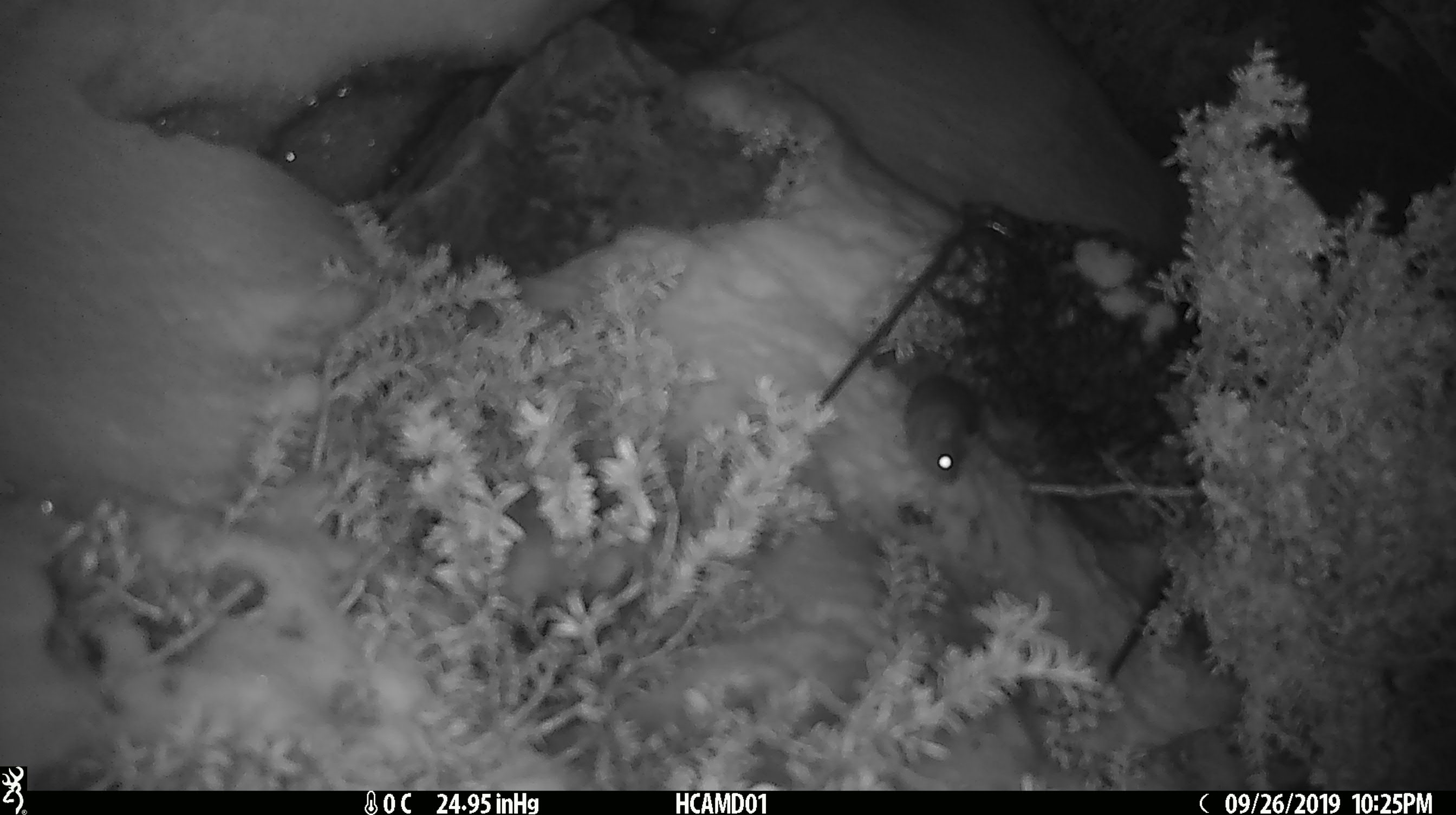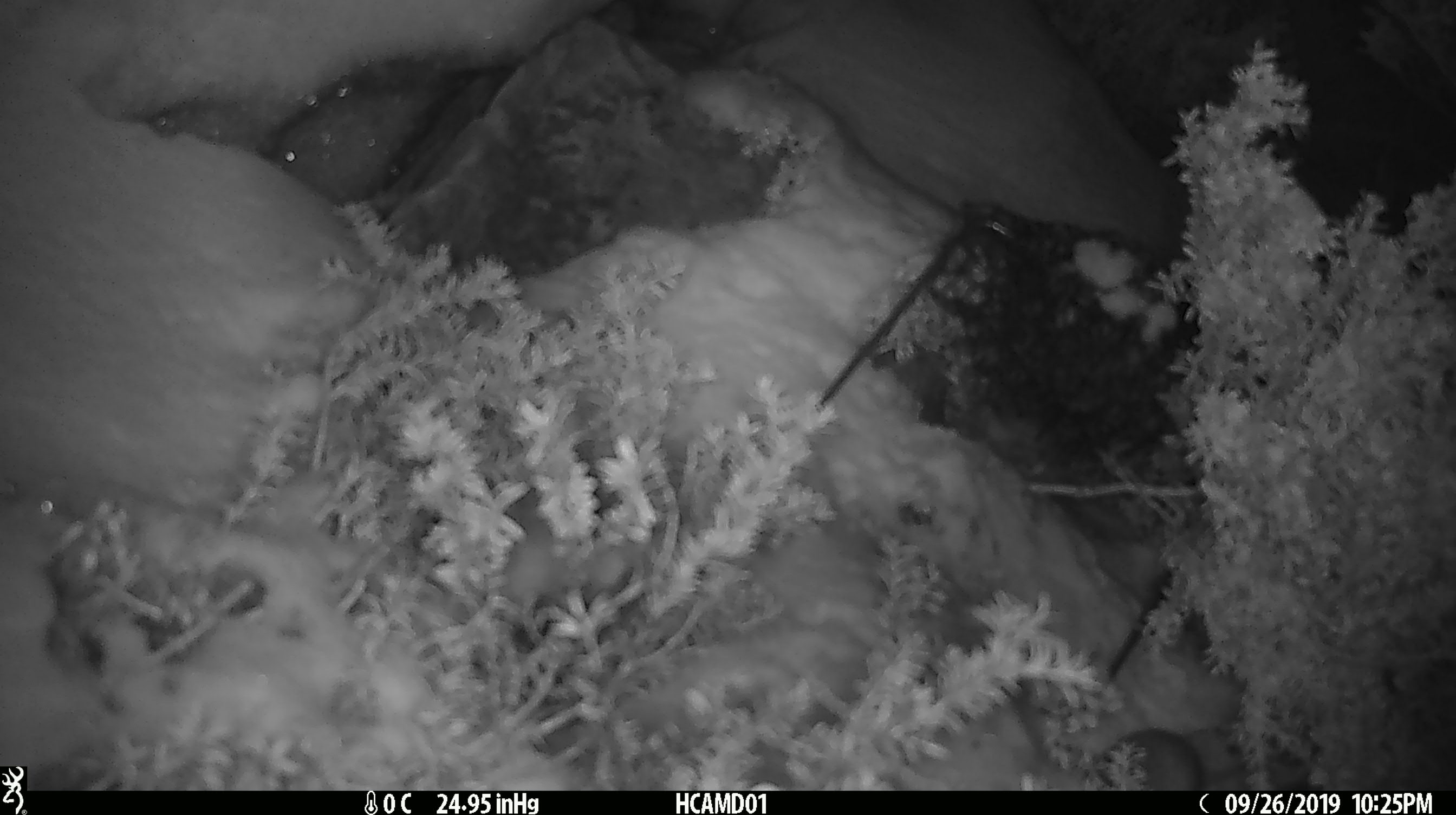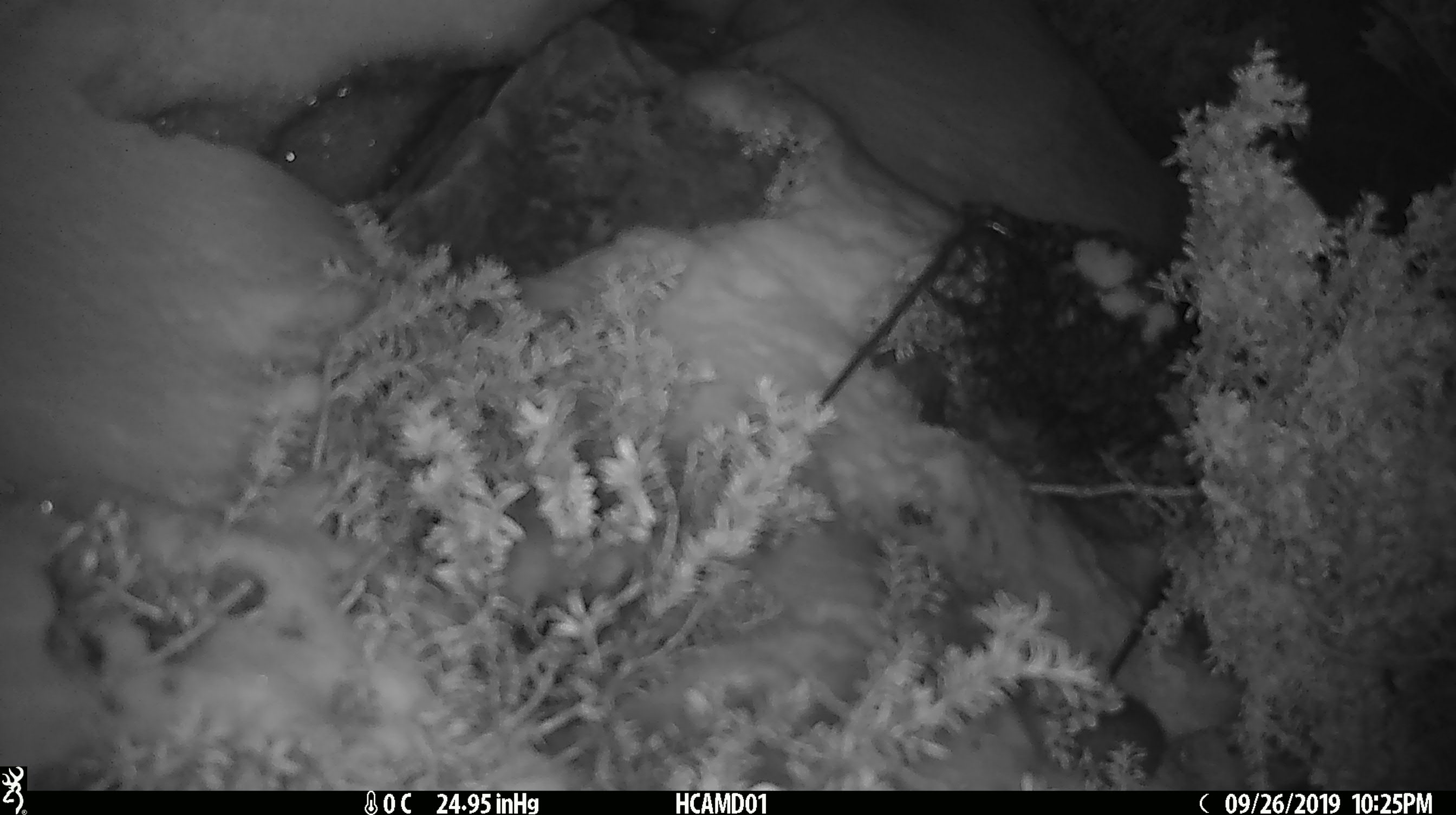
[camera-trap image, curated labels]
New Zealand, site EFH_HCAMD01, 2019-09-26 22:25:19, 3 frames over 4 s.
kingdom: Animalia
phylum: Chordata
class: Mammalia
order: Rodentia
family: Muridae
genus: Mus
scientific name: Mus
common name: mouse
Mouse (Mus).